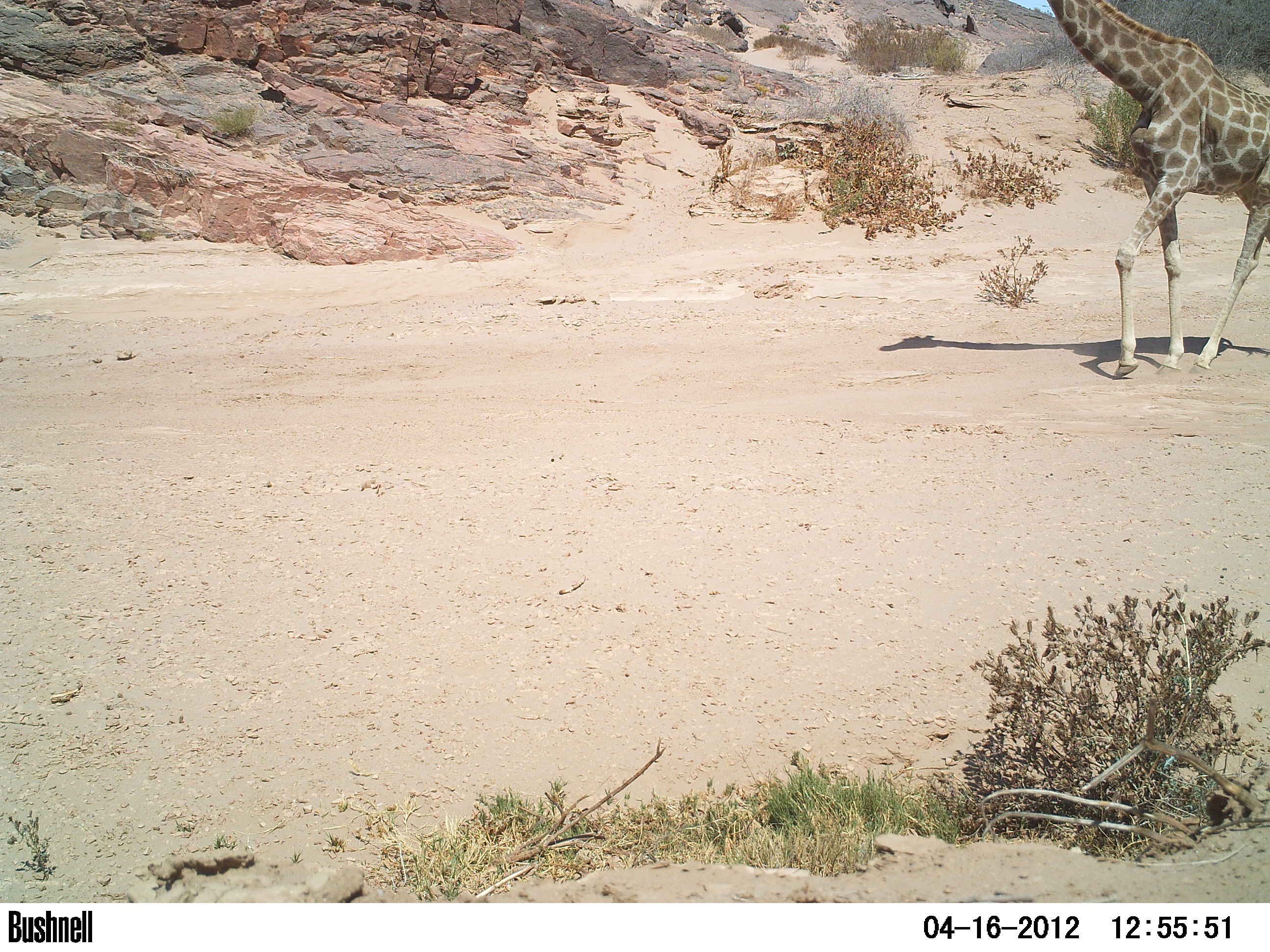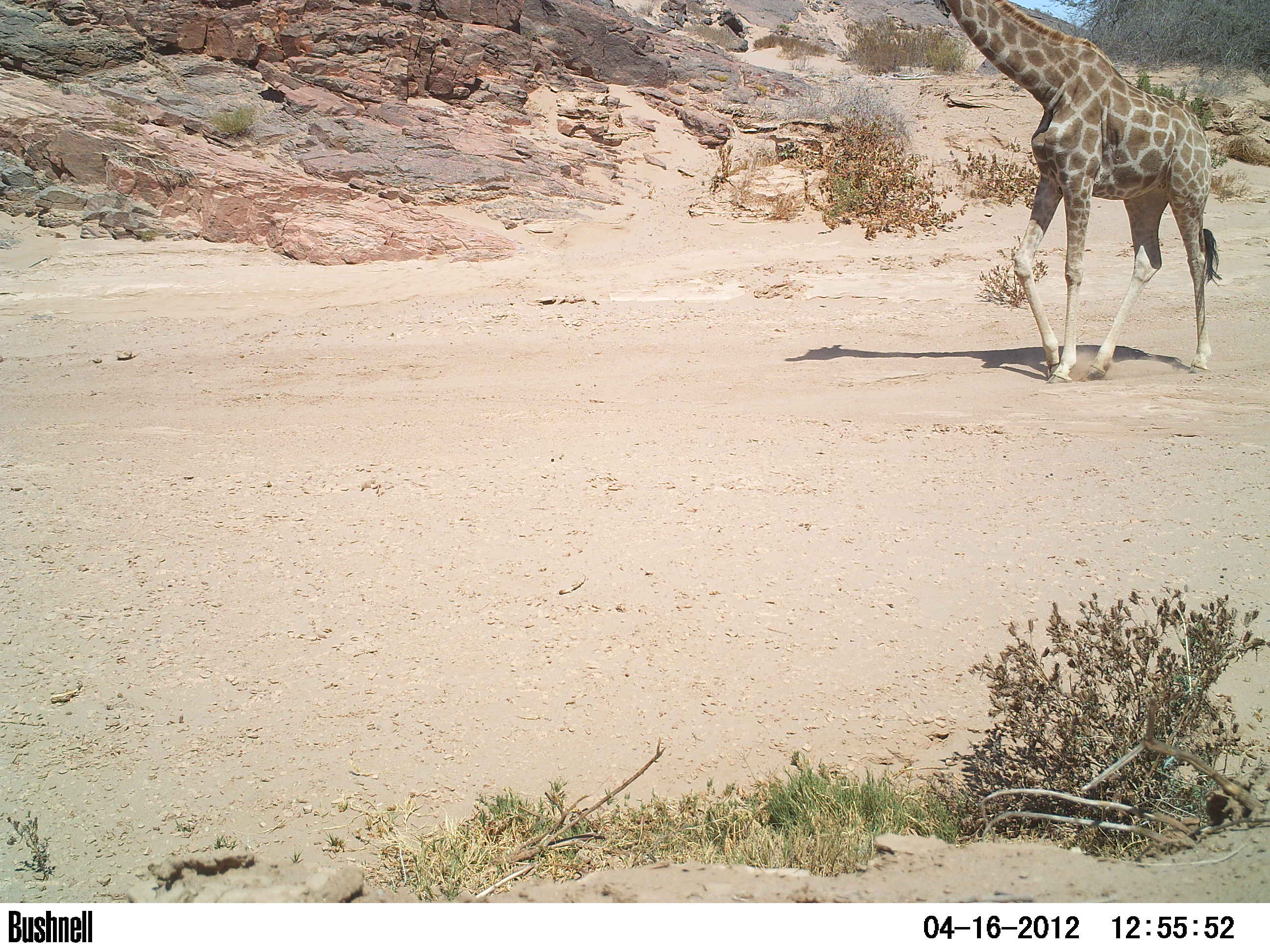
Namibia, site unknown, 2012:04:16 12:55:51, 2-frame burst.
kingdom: Animalia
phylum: Chordata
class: Mammalia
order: Artiodactyla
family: Giraffidae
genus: Giraffa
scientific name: Giraffa camelopardalis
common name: giraffe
Giraffa camelopardalis (giraffe).